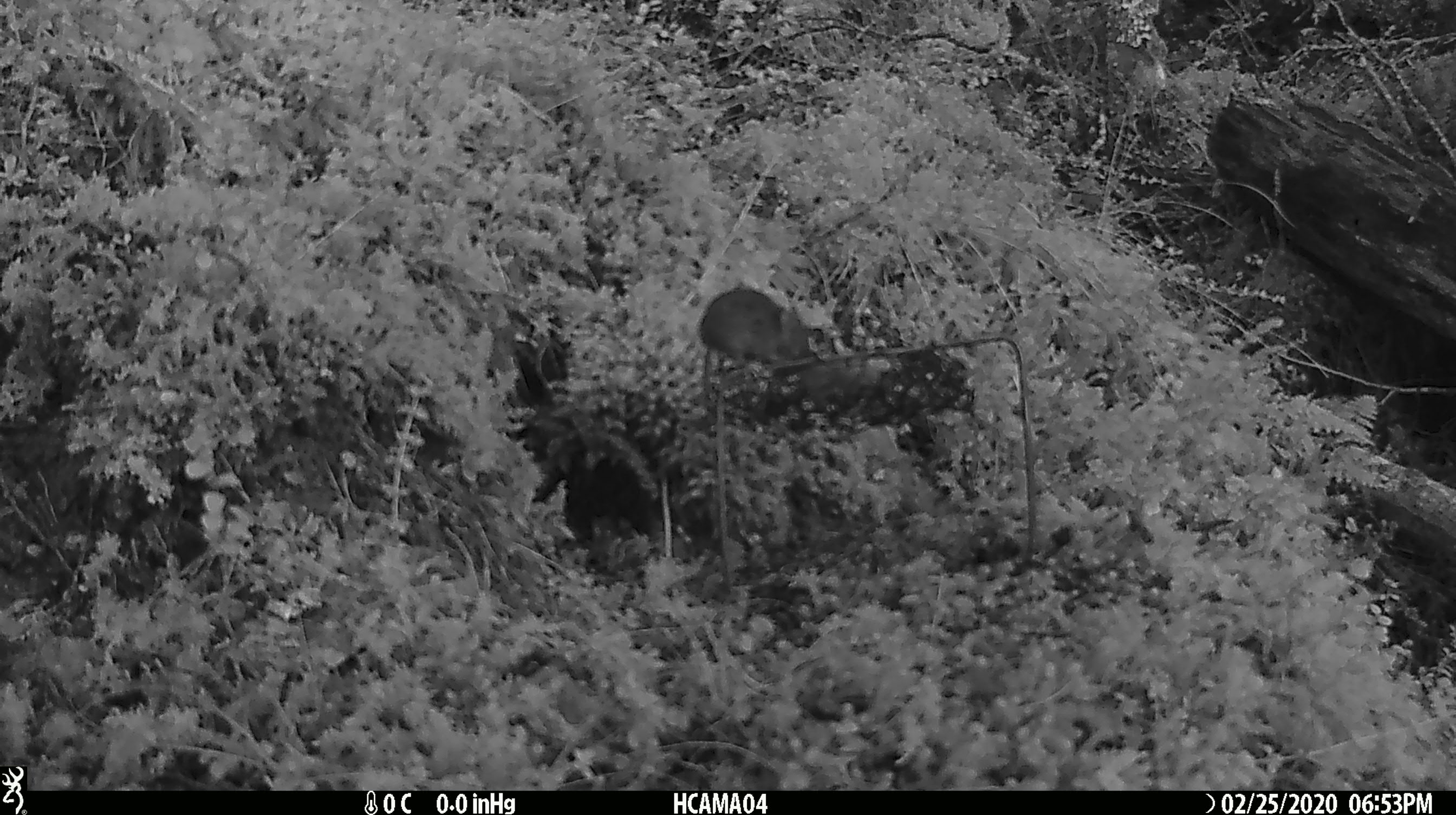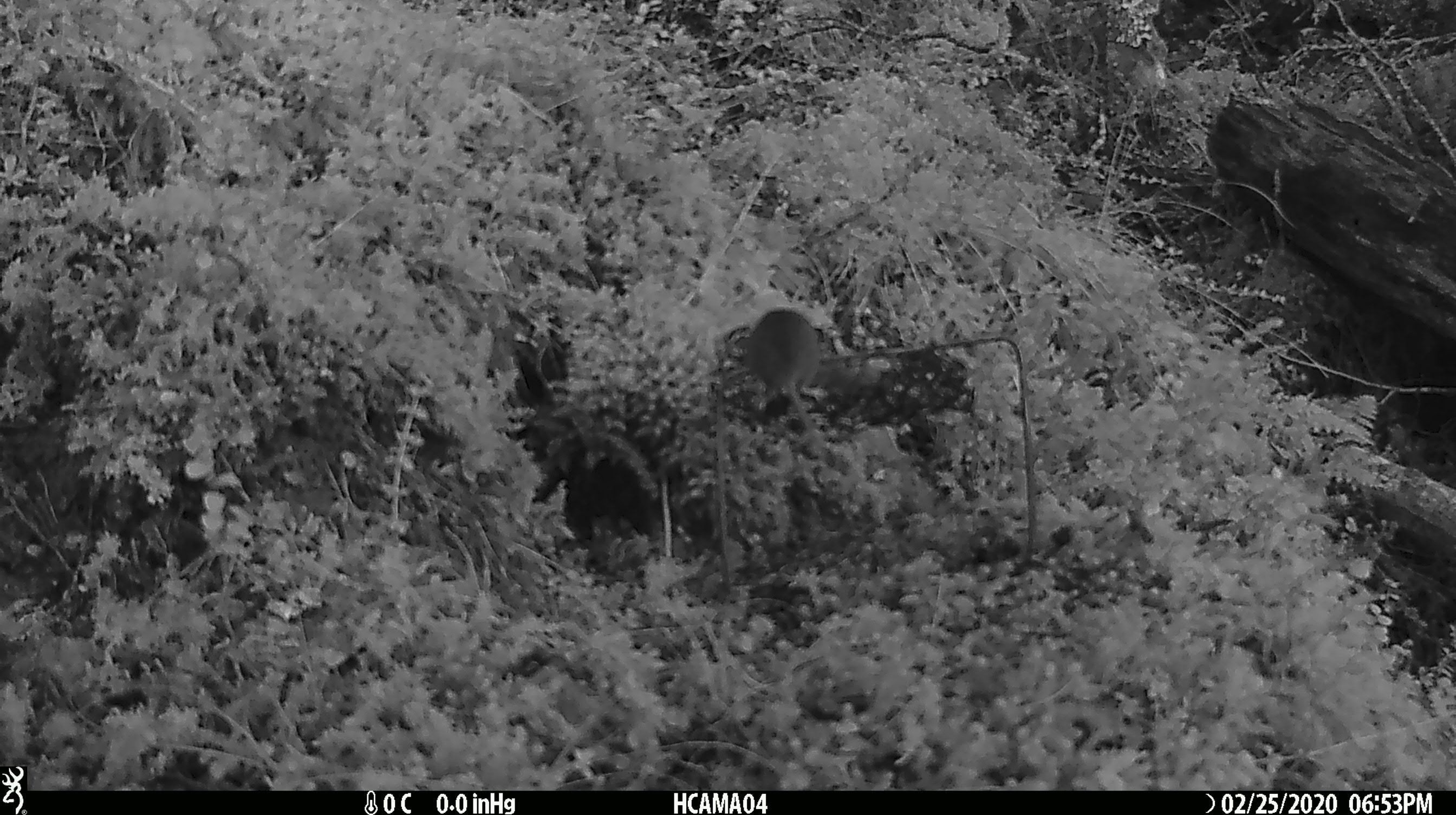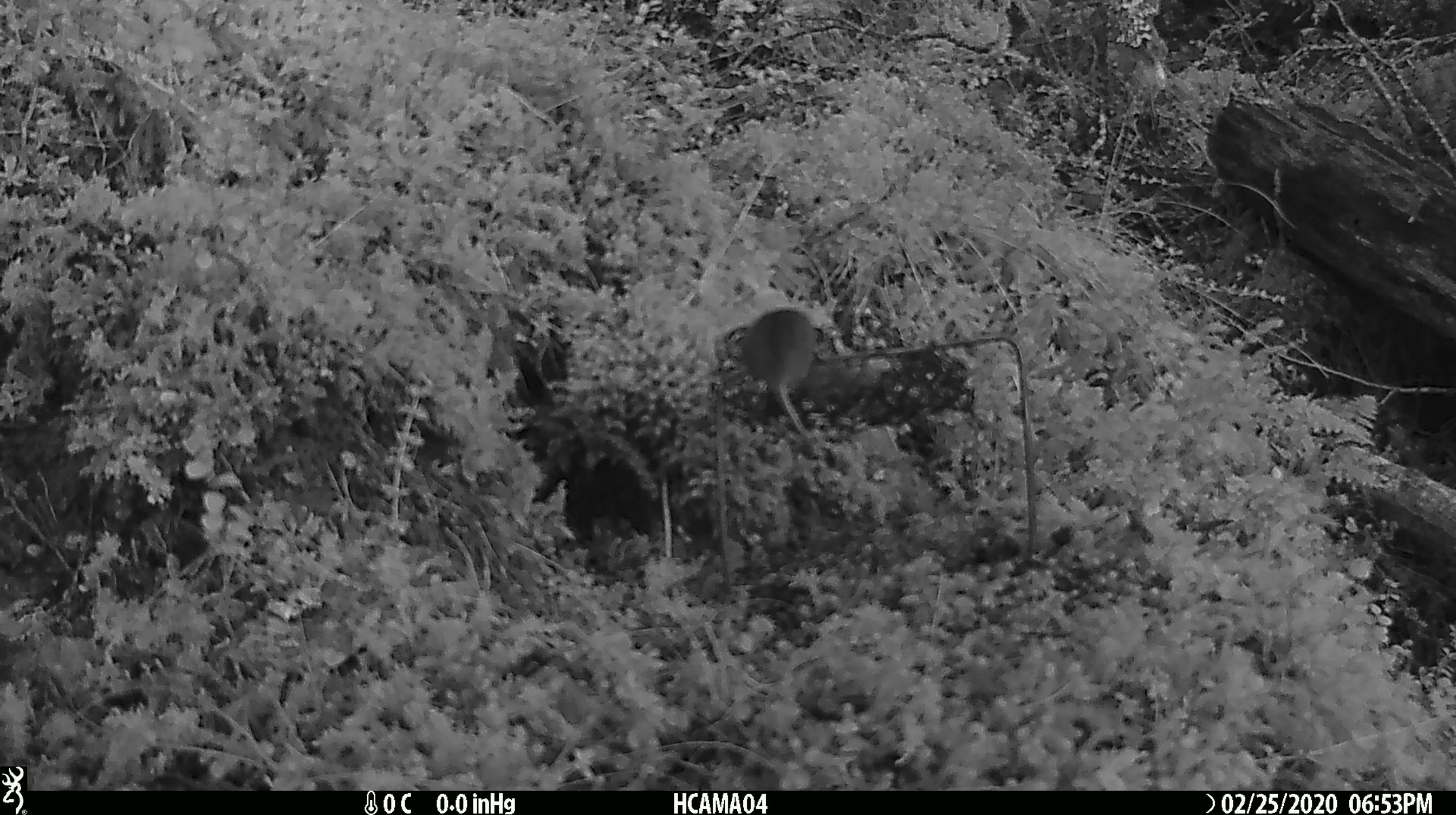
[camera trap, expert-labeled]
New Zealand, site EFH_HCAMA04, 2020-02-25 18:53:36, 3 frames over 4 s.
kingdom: Animalia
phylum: Chordata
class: Mammalia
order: Rodentia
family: Muridae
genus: Mus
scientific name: Mus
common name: mouse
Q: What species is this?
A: Mouse (Mus).